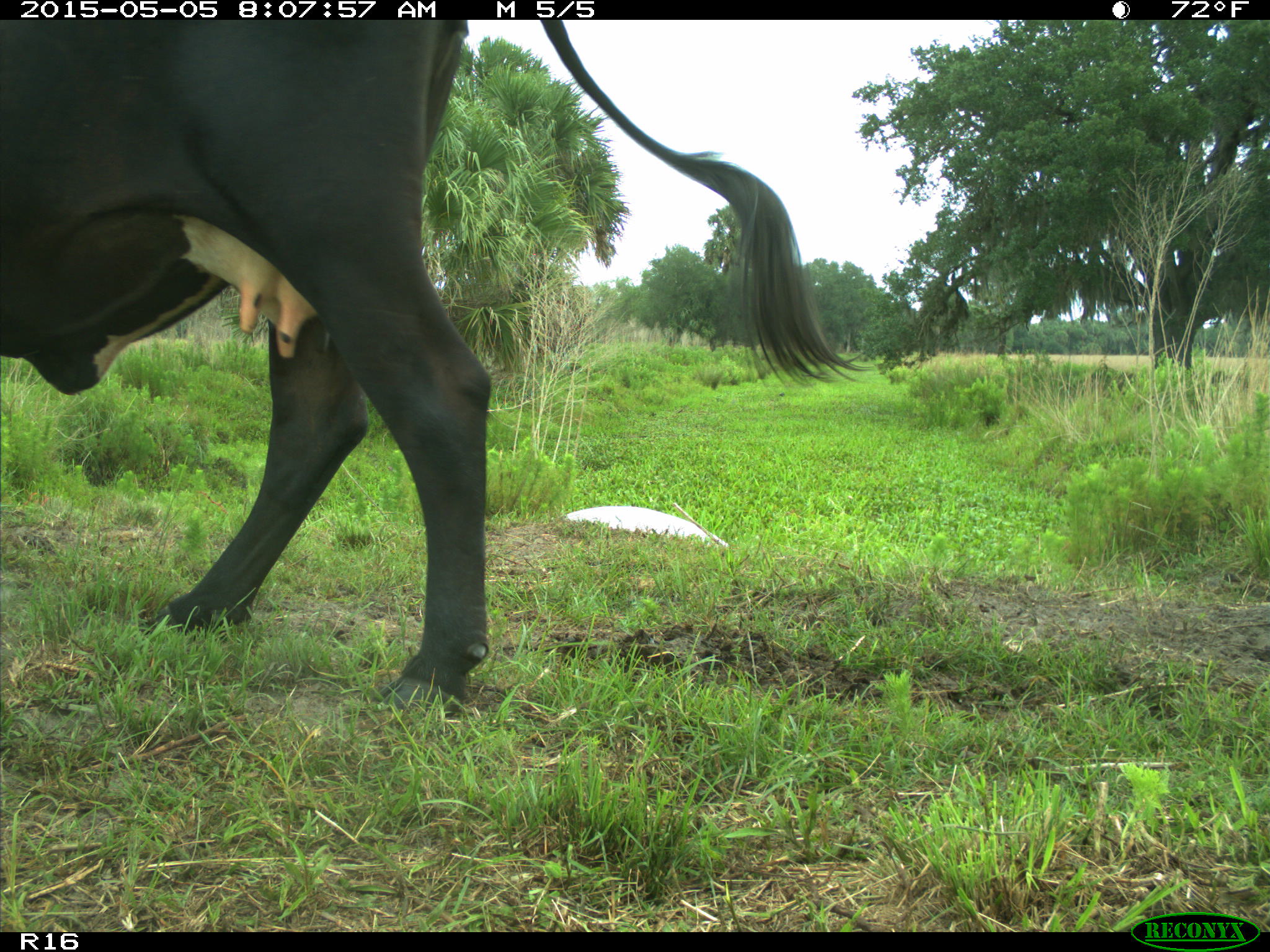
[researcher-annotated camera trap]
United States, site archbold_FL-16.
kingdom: Animalia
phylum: Chordata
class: Mammalia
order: Artiodactyla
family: Bovidae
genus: Bos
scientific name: Bos taurus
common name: domestic cow